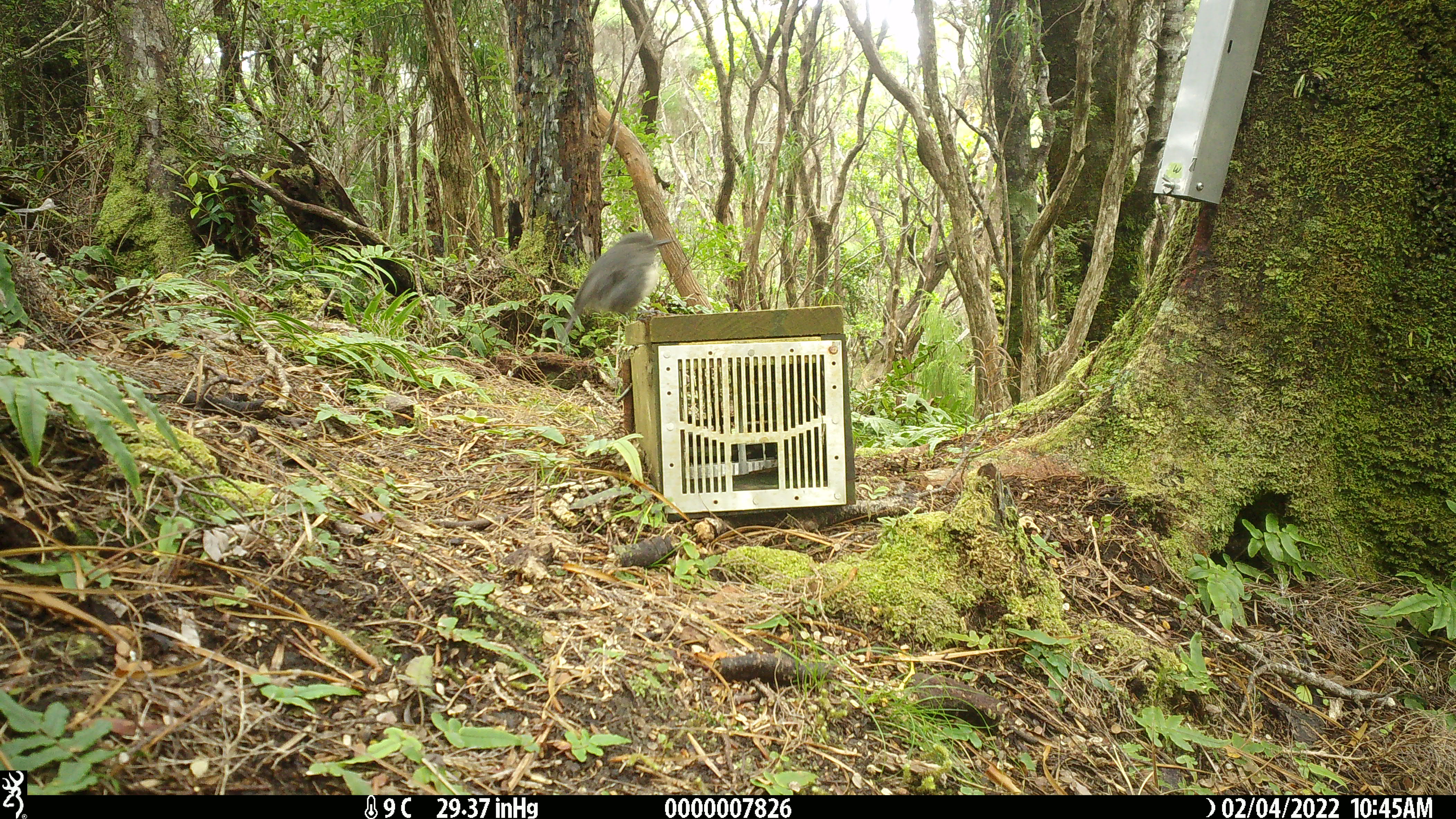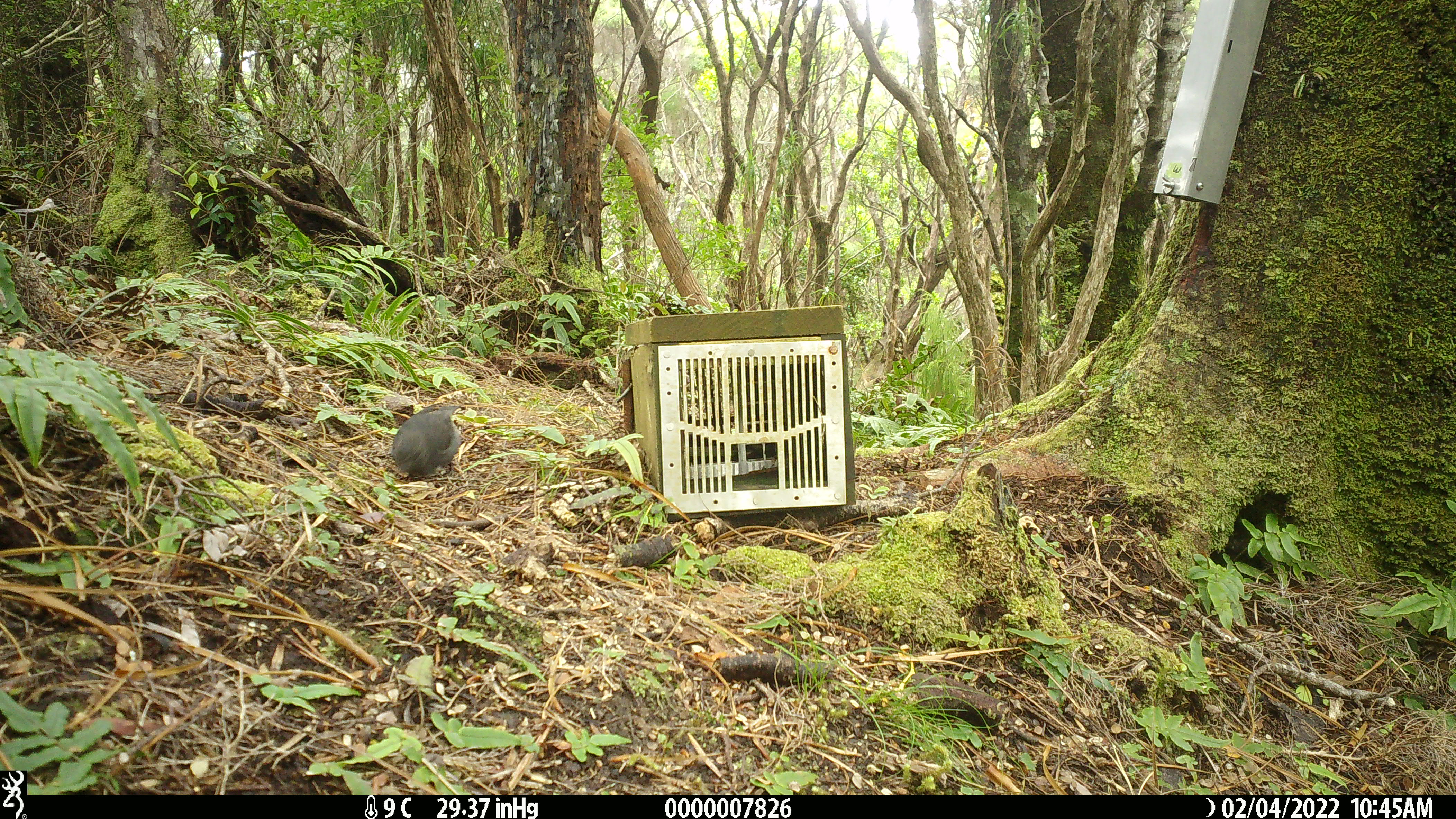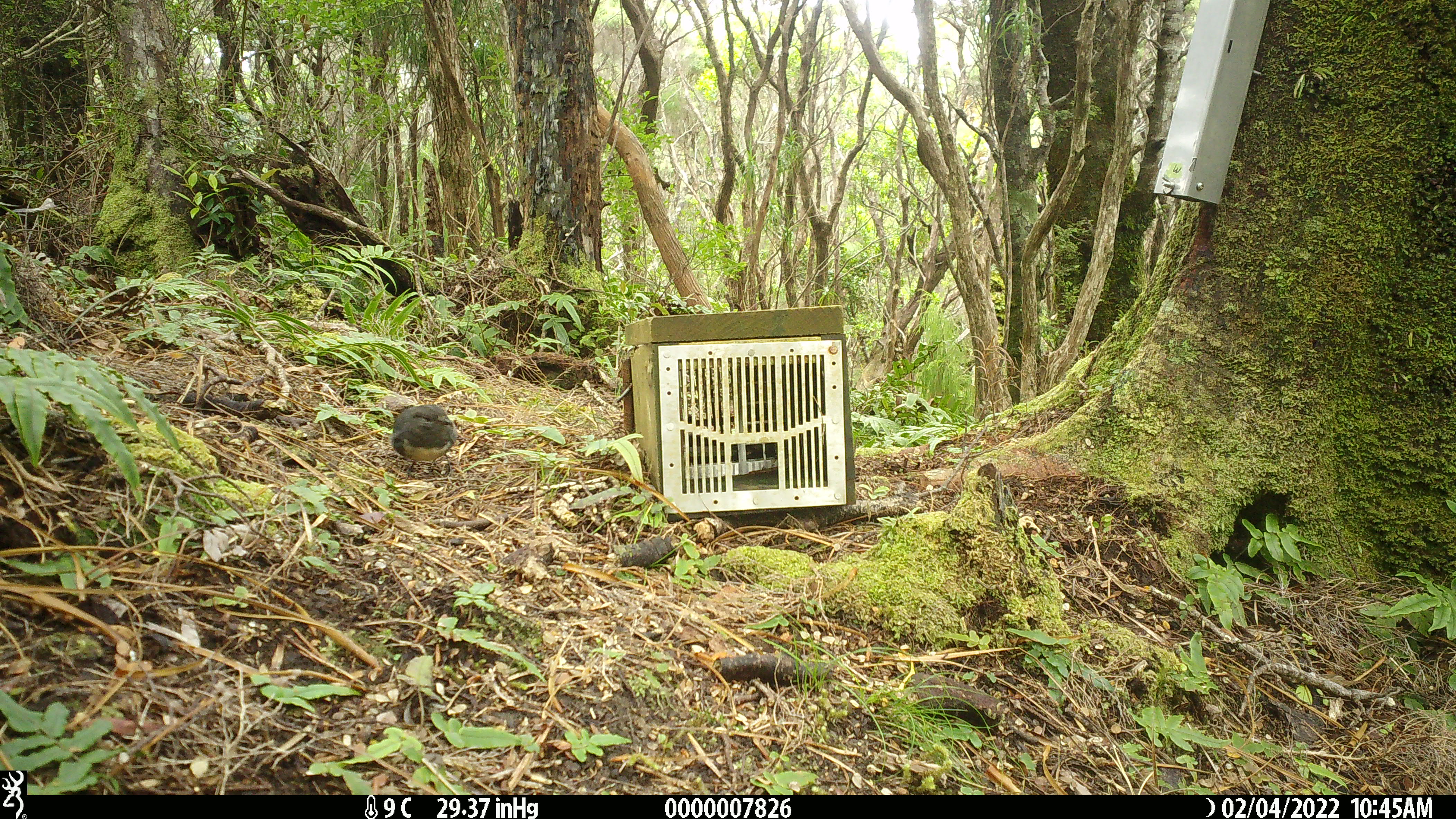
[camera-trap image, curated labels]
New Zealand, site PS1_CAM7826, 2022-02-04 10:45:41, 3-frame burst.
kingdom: Animalia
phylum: Chordata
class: Aves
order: Passeriformes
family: Petroicidae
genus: Petroica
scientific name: Petroica australis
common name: new zealand robin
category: robin